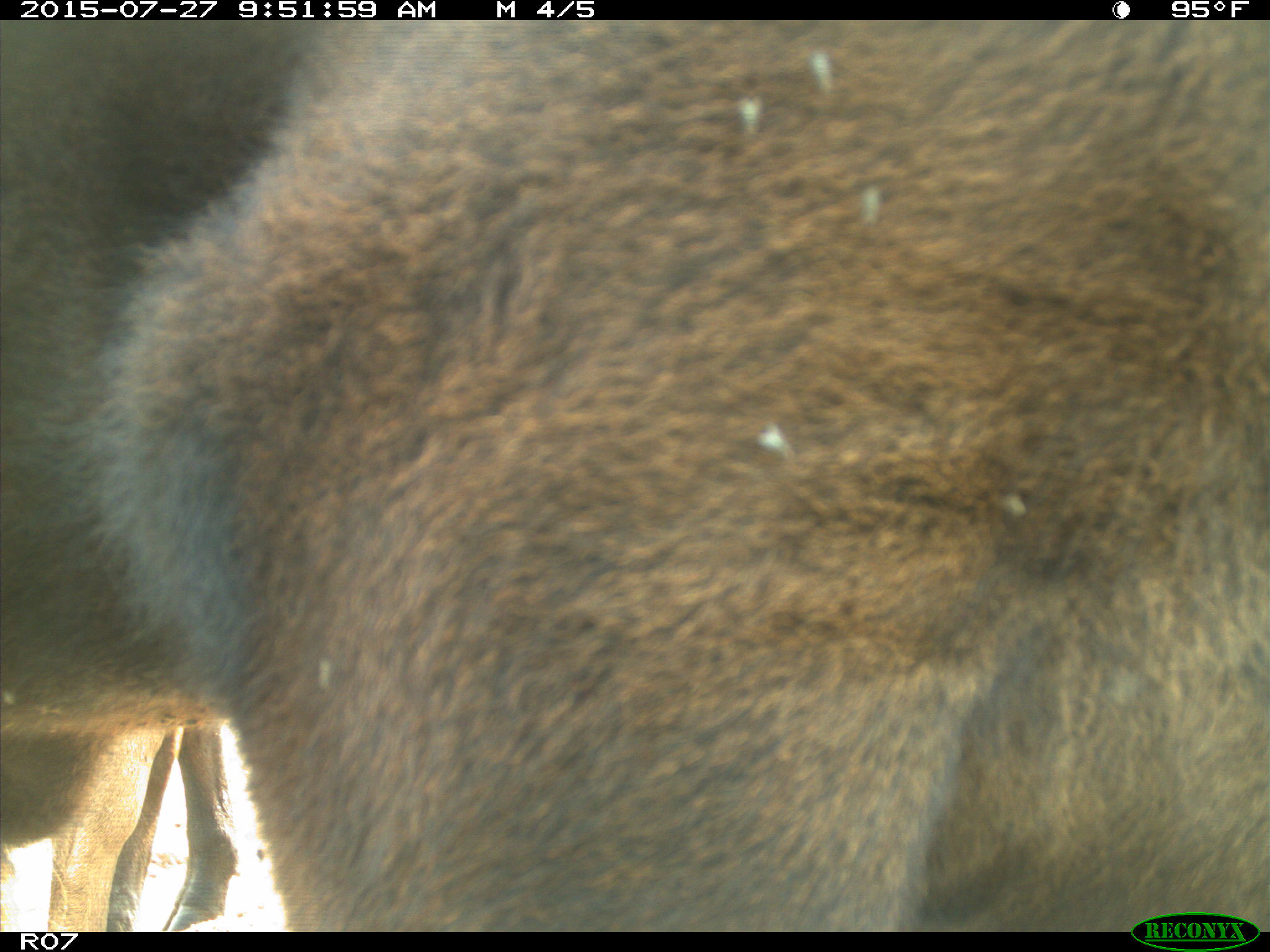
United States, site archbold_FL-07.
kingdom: Animalia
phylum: Chordata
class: Mammalia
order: Artiodactyla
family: Bovidae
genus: Bos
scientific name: Bos taurus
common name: domestic cow